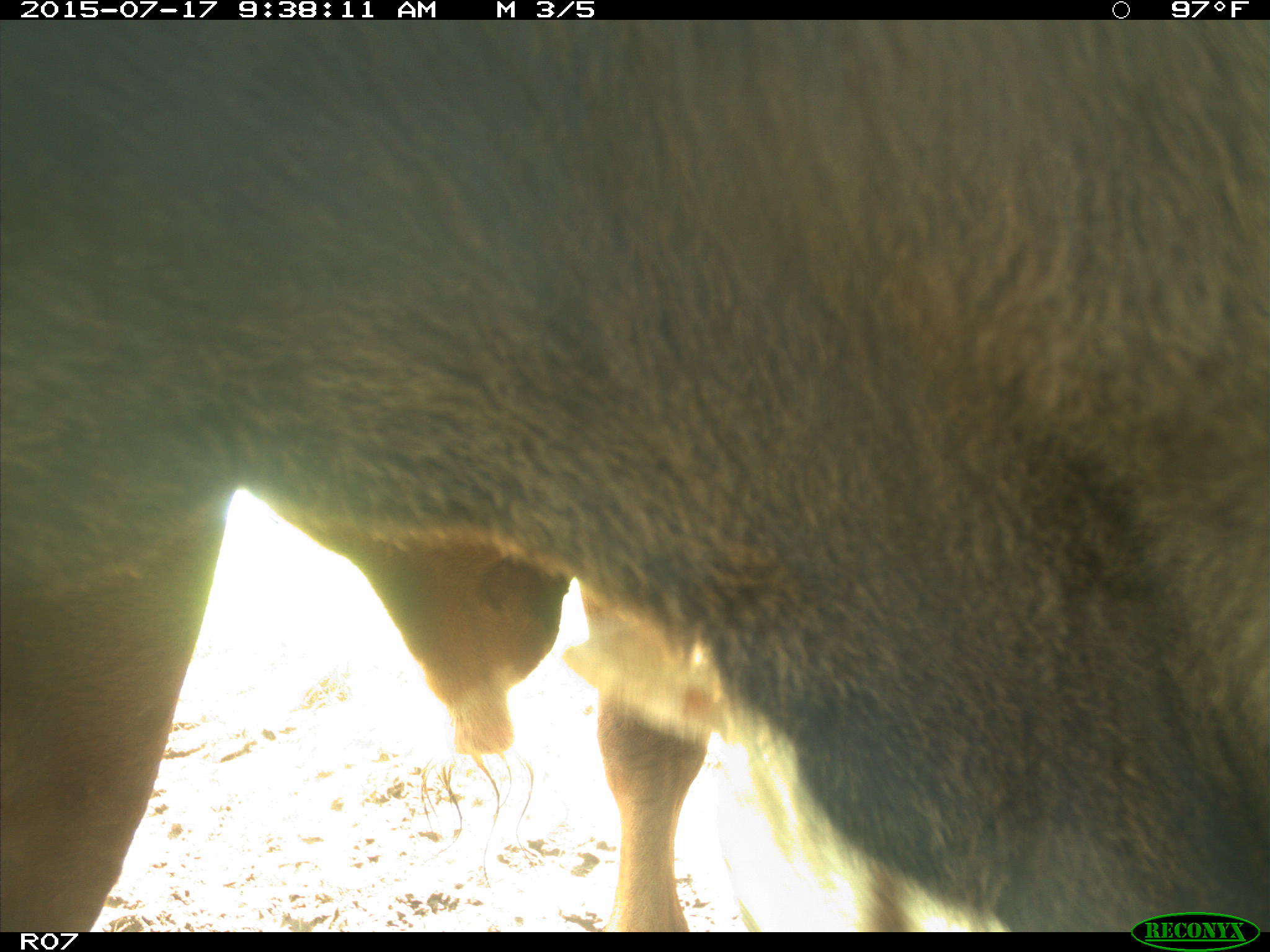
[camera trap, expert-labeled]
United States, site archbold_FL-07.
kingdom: Animalia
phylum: Chordata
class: Mammalia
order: Artiodactyla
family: Bovidae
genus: Bos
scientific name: Bos taurus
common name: domestic cow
Bos taurus (domestic cow).